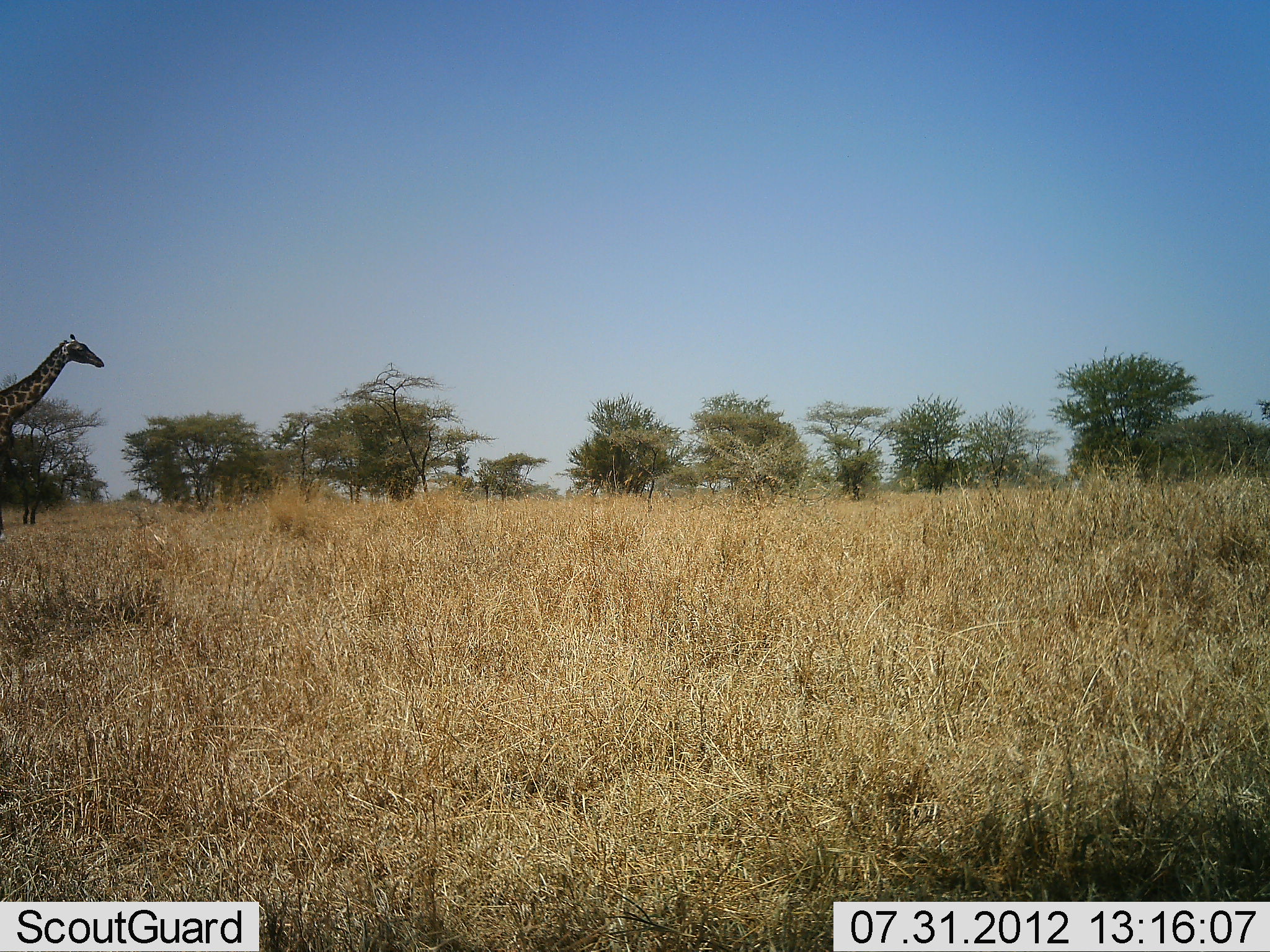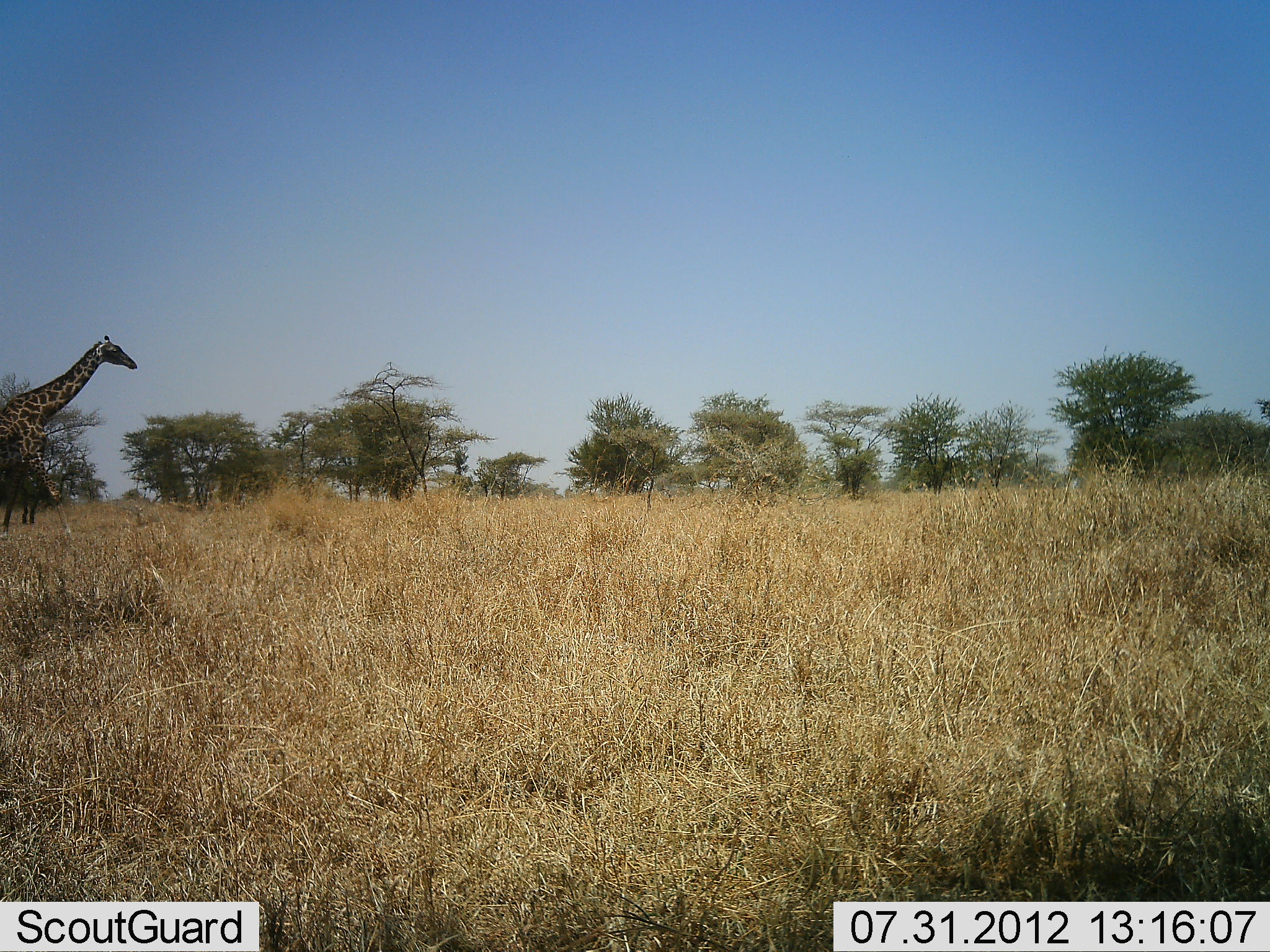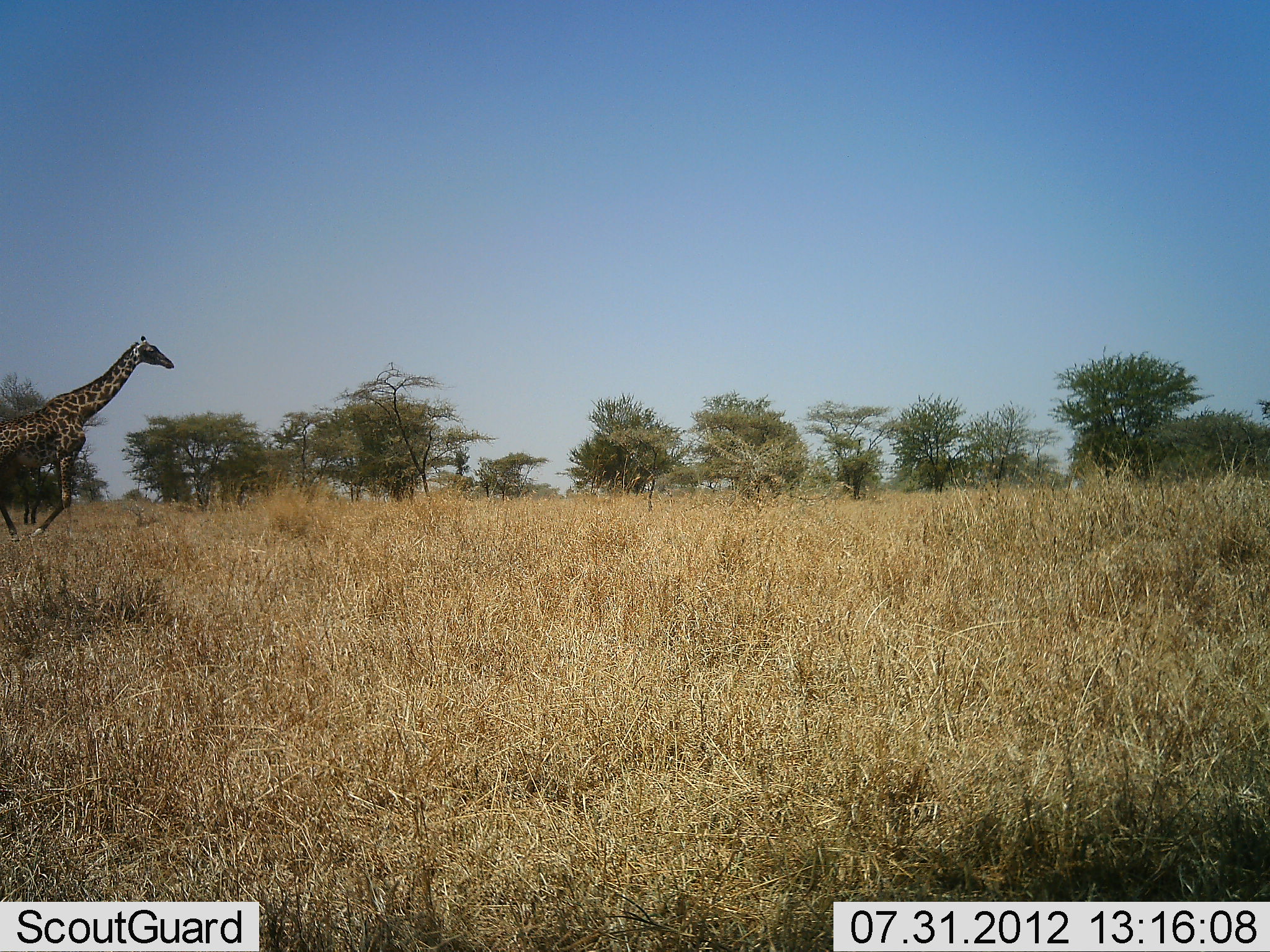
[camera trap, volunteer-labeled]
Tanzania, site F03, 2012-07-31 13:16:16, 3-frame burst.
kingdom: Animalia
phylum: Chordata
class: Mammalia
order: Artiodactyla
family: Giraffidae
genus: Giraffa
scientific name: Giraffa camelopardalis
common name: giraffe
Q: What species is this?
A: Giraffe (Giraffa camelopardalis).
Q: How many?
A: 1.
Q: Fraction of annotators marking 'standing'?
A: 0%.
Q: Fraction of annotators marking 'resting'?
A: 0%.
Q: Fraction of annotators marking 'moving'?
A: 100%.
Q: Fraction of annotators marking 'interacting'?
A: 0%.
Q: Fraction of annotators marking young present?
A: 0%.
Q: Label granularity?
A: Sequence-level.